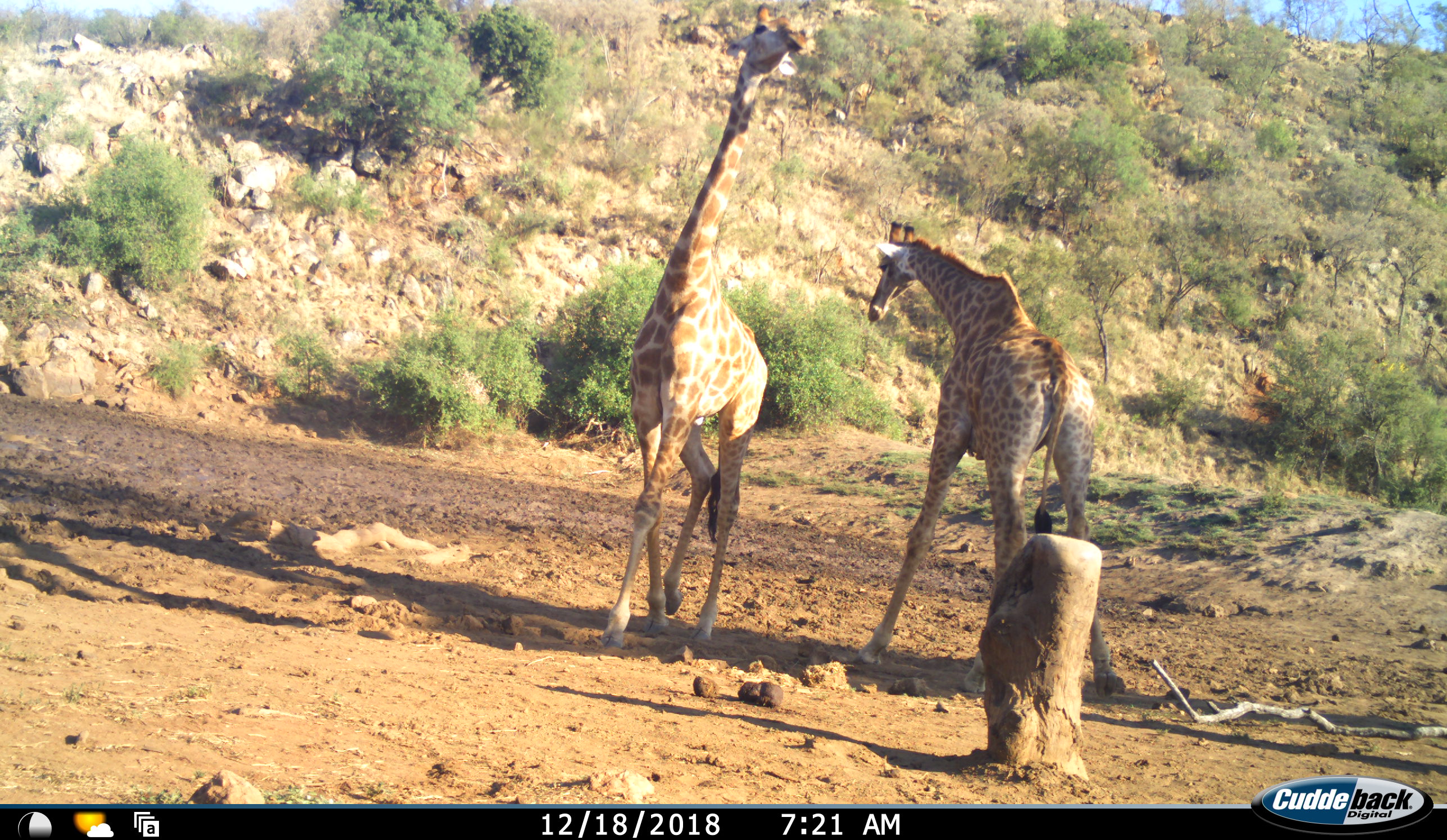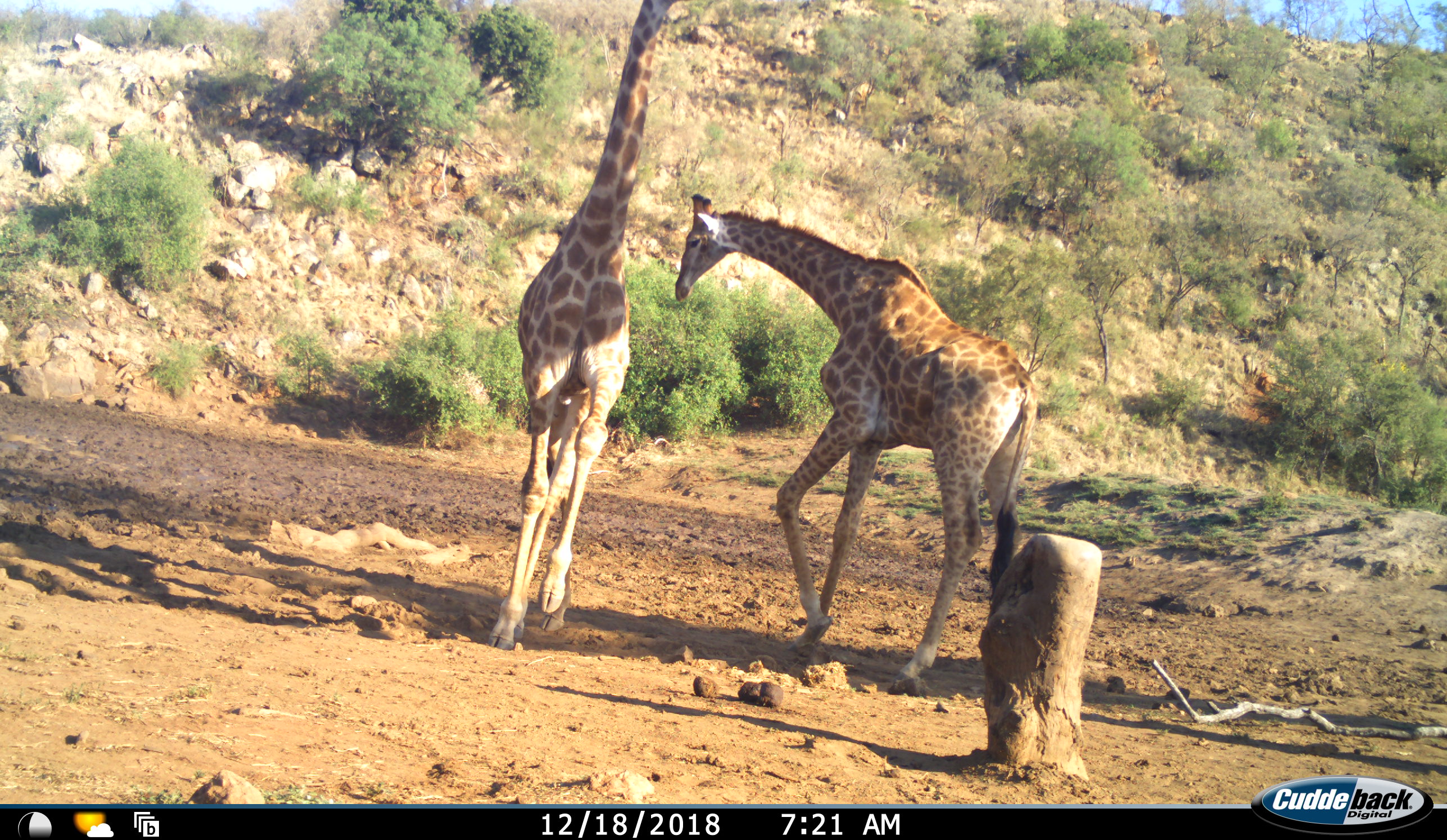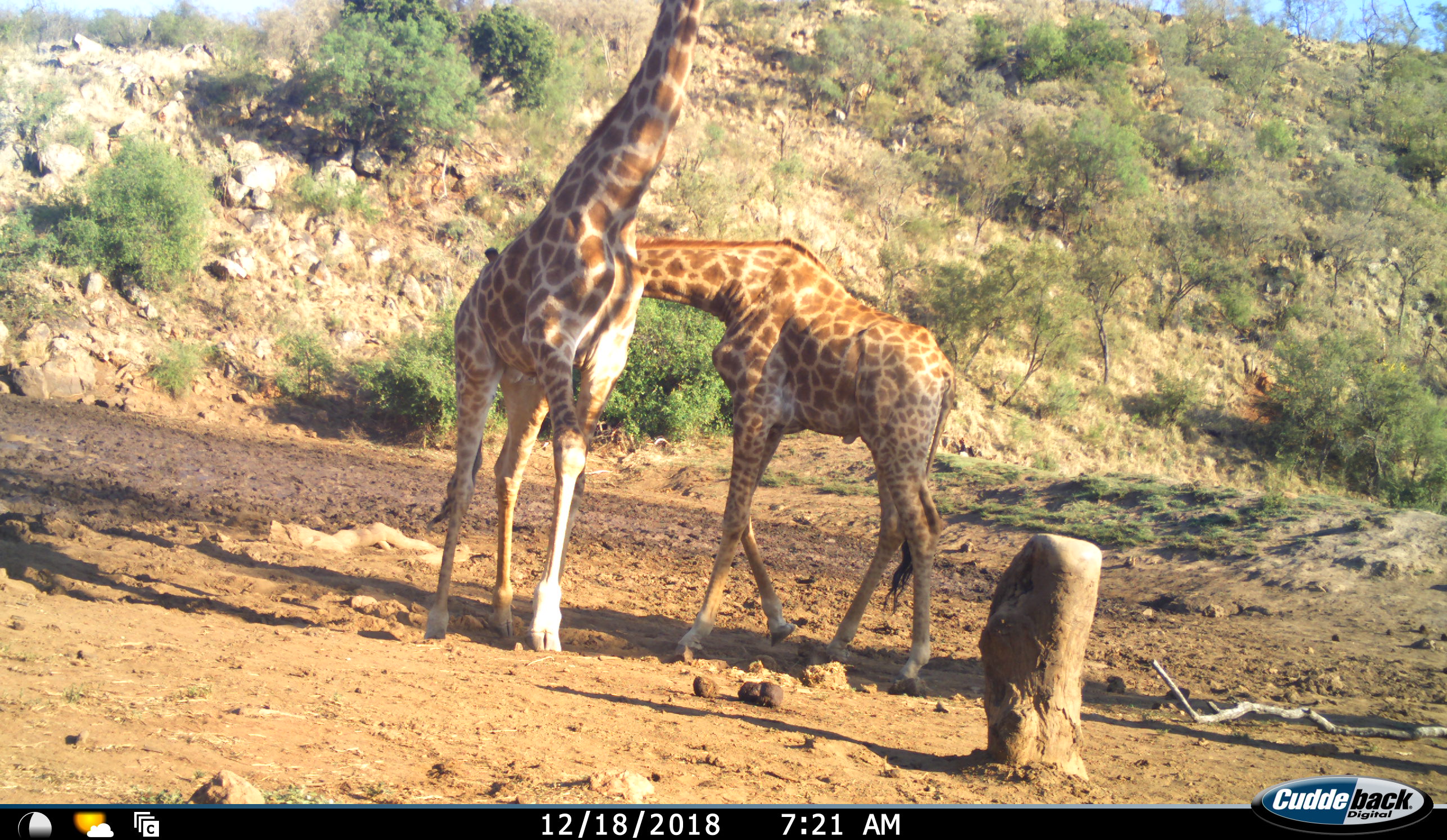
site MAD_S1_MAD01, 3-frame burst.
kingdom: Animalia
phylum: Chordata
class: Mammalia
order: Artiodactyla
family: Giraffidae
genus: Giraffa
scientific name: Giraffa camelopardalis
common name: giraffe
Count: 2.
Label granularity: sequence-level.